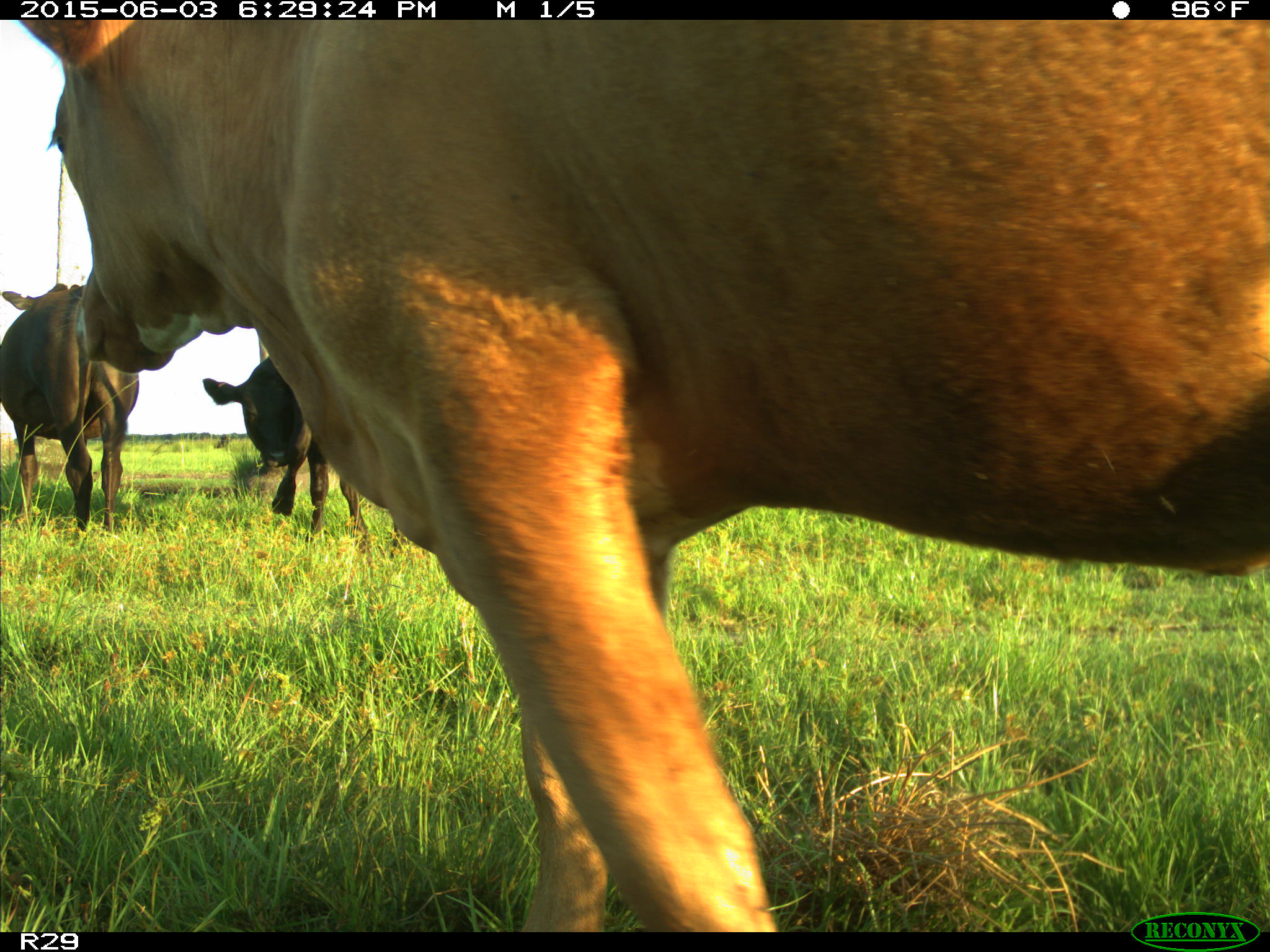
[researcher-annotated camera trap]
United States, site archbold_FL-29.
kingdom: Animalia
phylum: Chordata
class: Mammalia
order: Artiodactyla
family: Bovidae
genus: Bos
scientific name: Bos taurus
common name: domestic cow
Bos taurus (domestic cow).